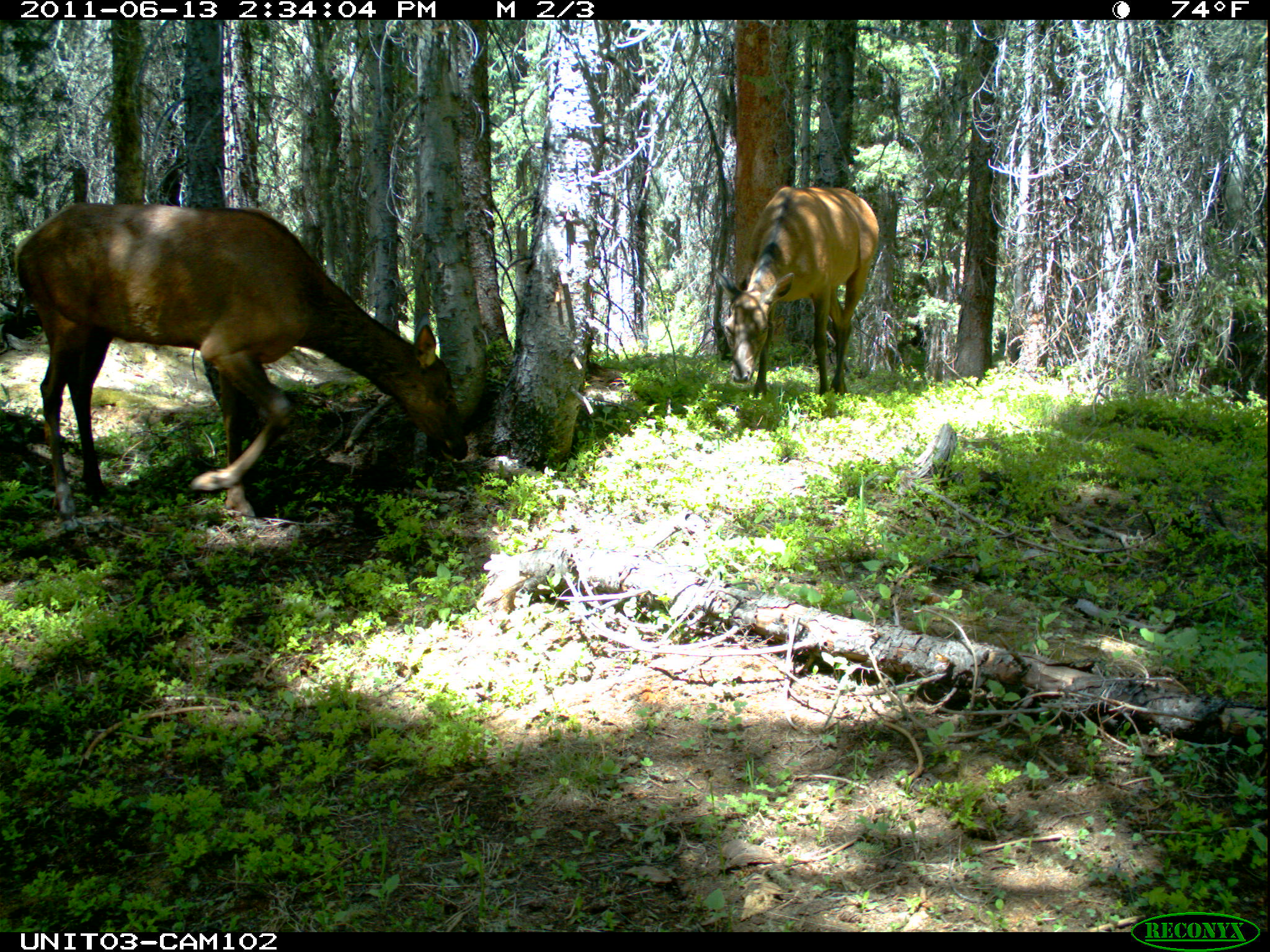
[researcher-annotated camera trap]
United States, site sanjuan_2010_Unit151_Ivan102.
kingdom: Animalia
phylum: Chordata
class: Mammalia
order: Artiodactyla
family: Cervidae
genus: Cervus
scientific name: Cervus elaphus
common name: red deer